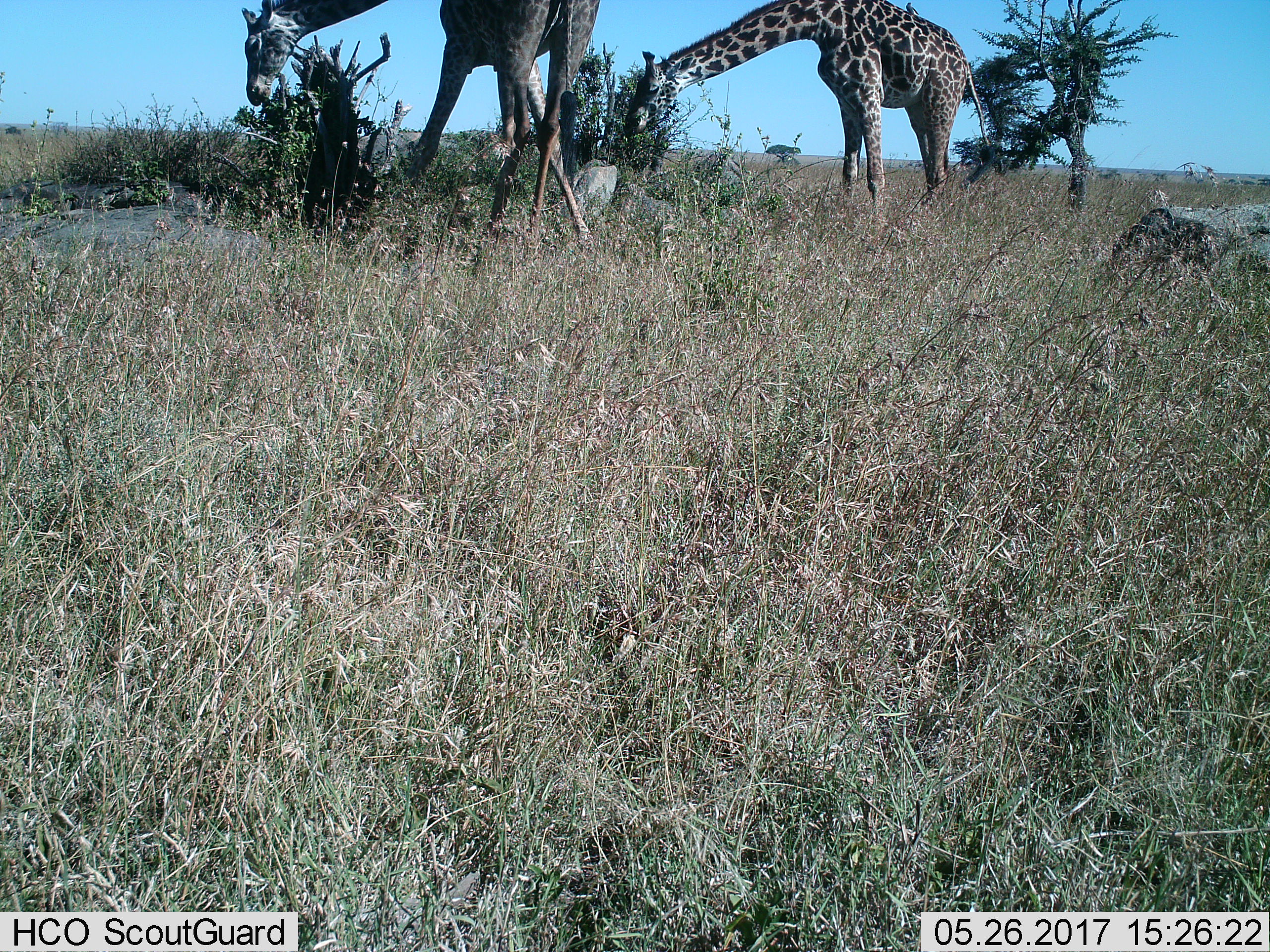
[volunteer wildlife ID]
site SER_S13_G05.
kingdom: Animalia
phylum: Chordata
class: Mammalia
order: Artiodactyla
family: Giraffidae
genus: Giraffa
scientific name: Giraffa camelopardalis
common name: giraffe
Giraffe (Giraffa camelopardalis), count 2. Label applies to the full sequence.